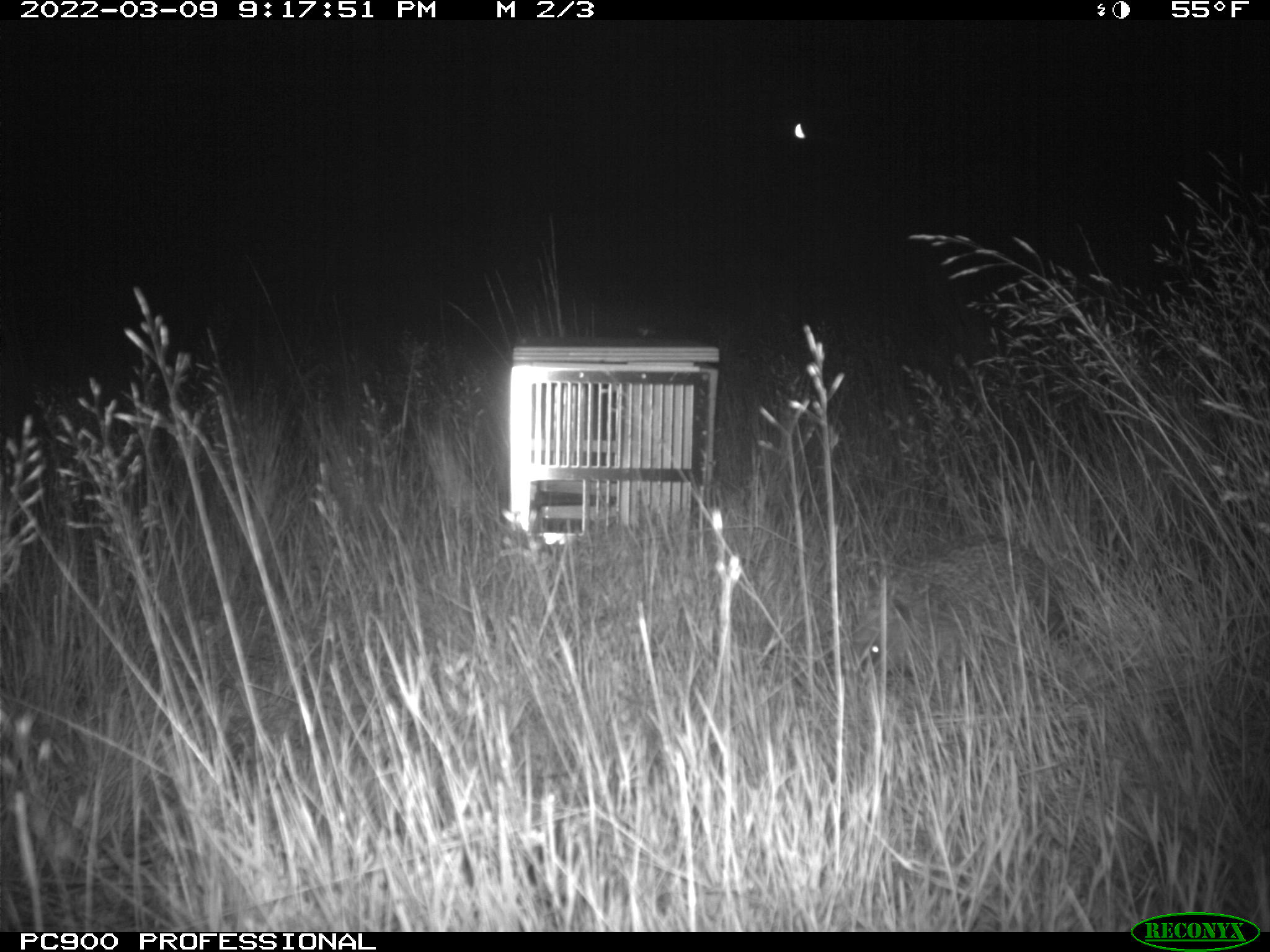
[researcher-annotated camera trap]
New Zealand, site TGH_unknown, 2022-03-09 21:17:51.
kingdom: Animalia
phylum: Chordata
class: Mammalia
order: Eulipotyphla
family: Erinaceidae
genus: Erinaceus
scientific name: Erinaceus europaeus europaeus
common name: european hedgehog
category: hedgehog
Hedgehog (european hedgehog) (Erinaceus europaeus europaeus).